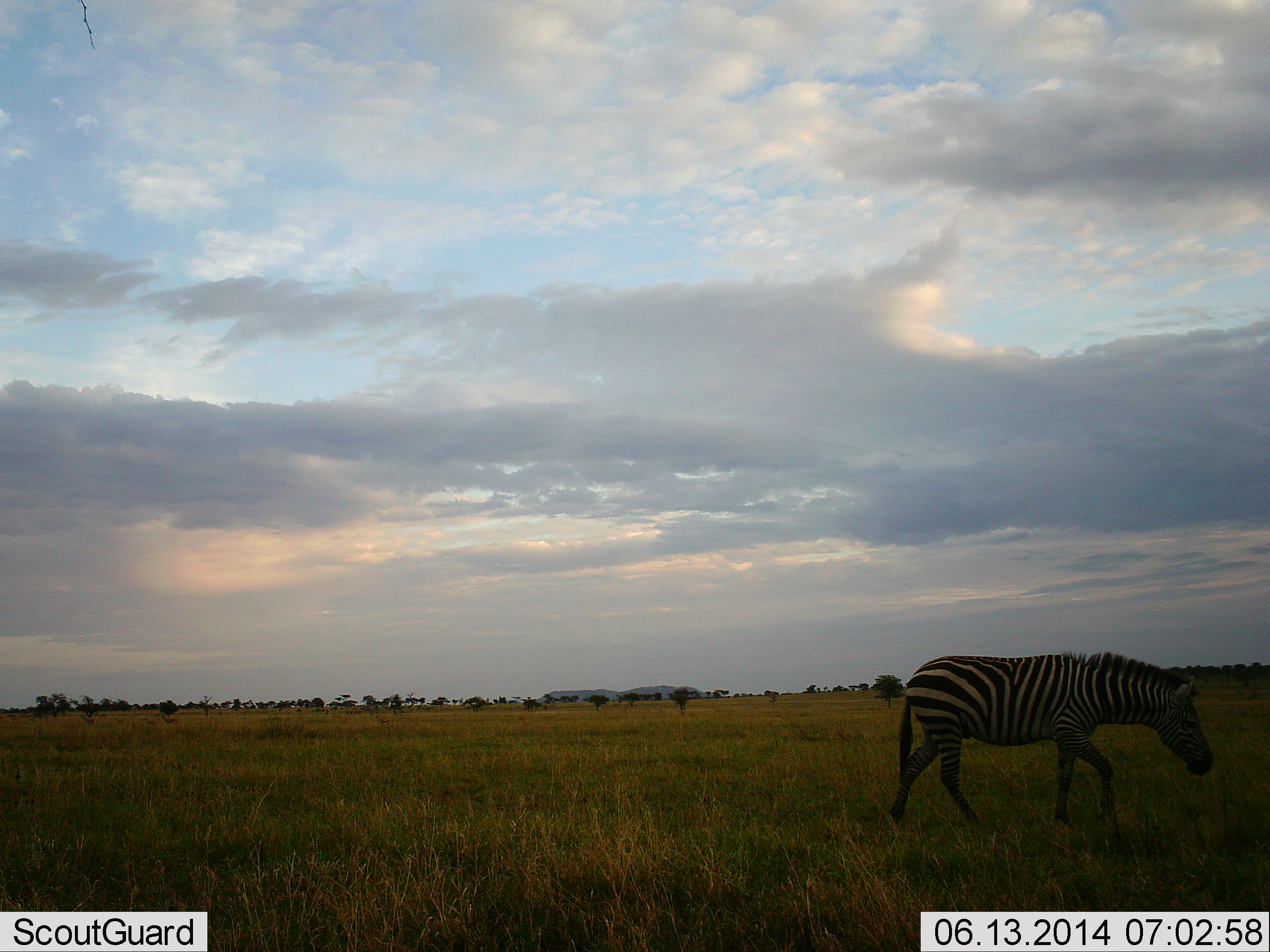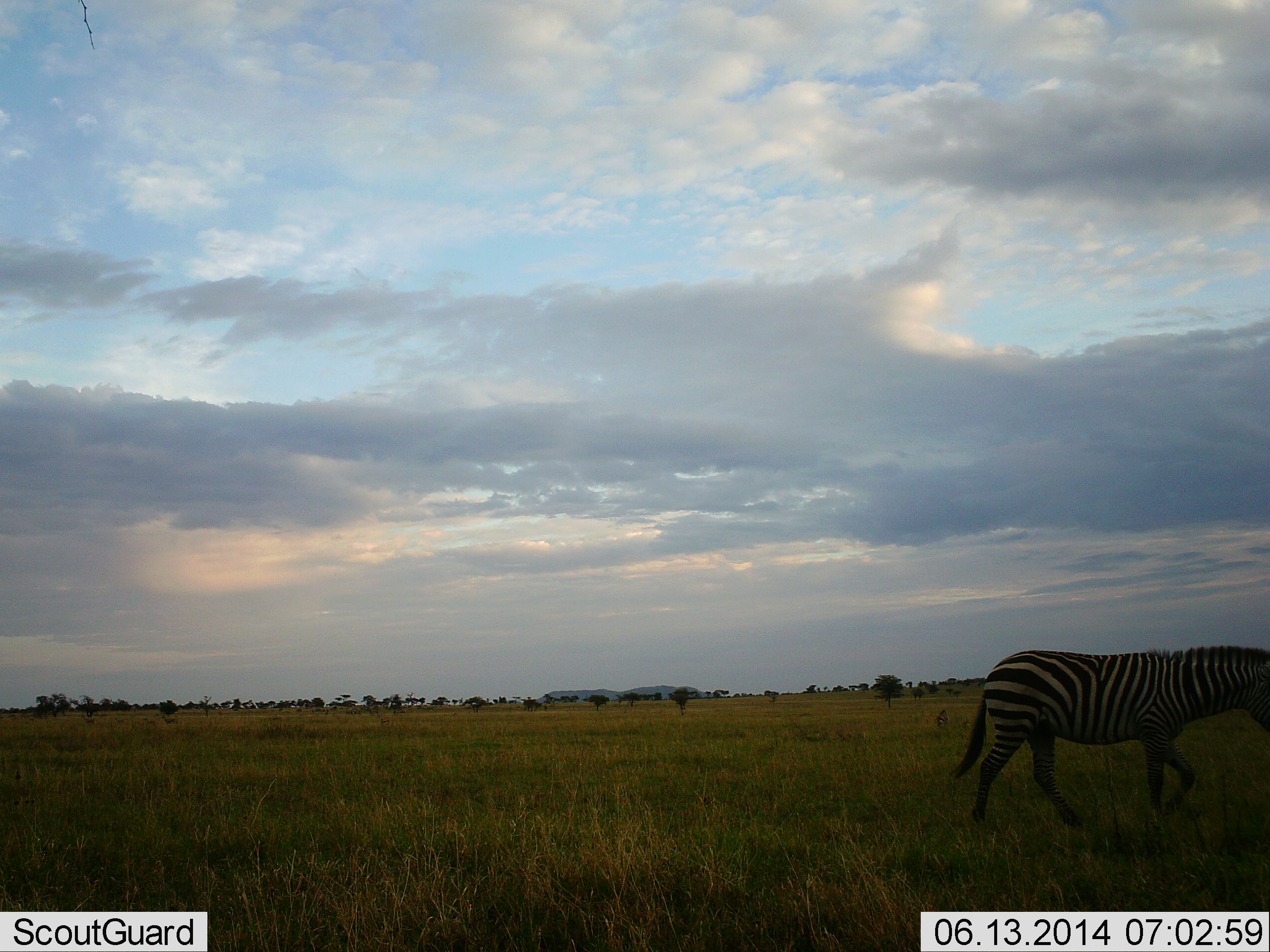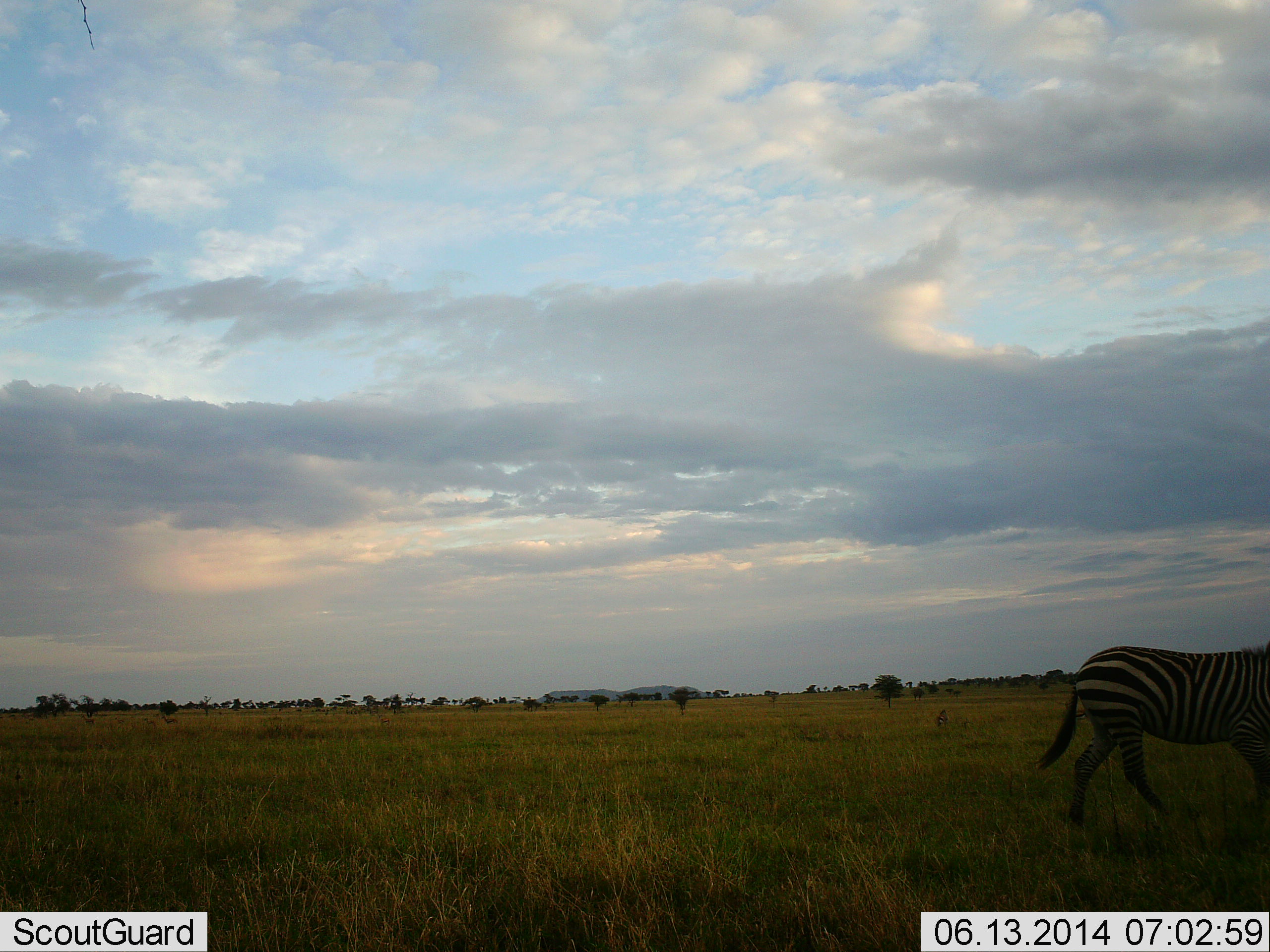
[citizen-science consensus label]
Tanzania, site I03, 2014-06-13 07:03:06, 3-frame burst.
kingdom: Animalia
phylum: Chordata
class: Mammalia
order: Perissodactyla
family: Equidae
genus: Equus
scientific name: Equus quagga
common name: plains zebra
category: zebra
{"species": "zebra (plains zebra) (Equus quagga)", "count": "1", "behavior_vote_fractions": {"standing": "10%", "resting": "0%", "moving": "100%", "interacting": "0%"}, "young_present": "0%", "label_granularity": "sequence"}